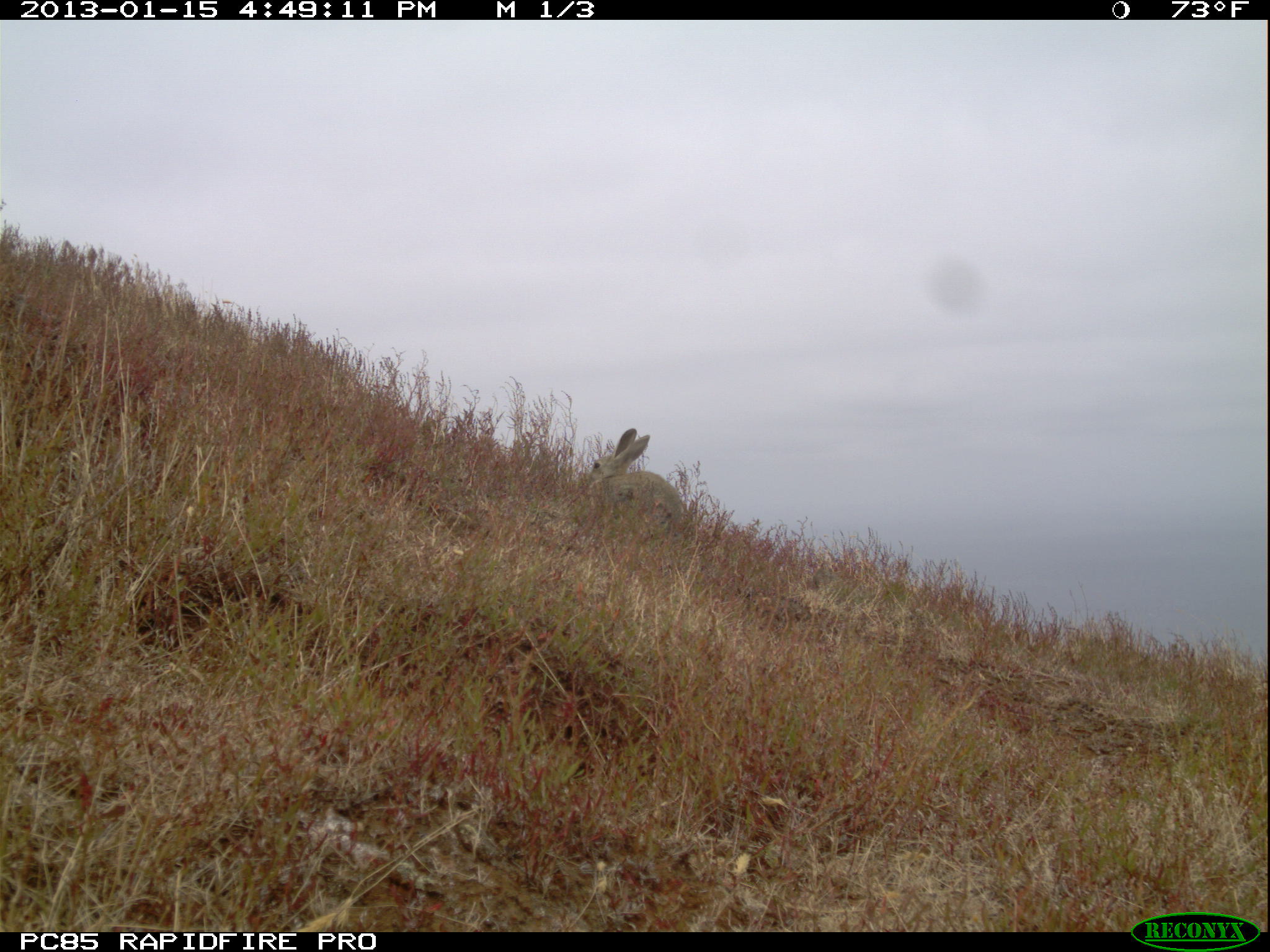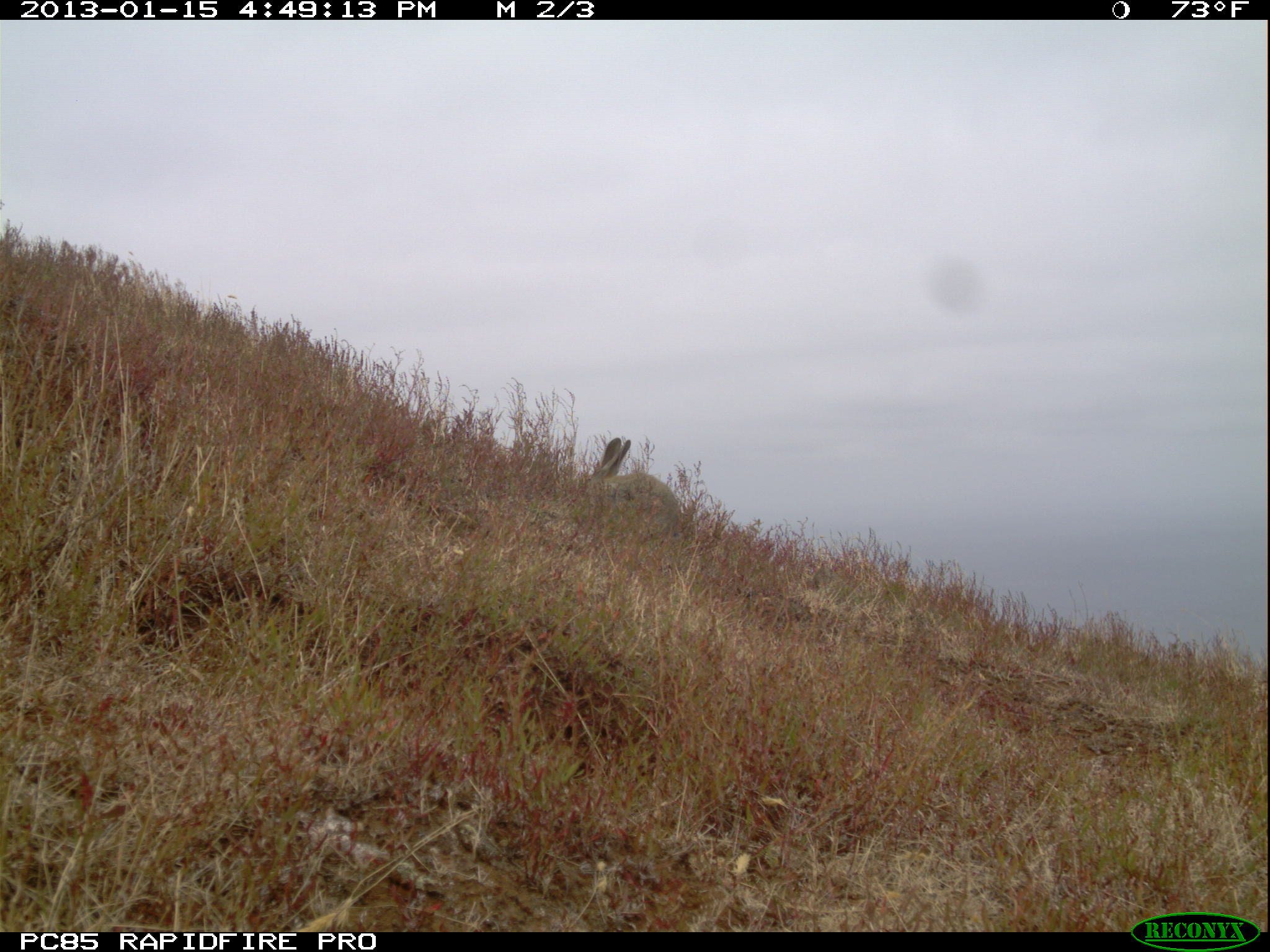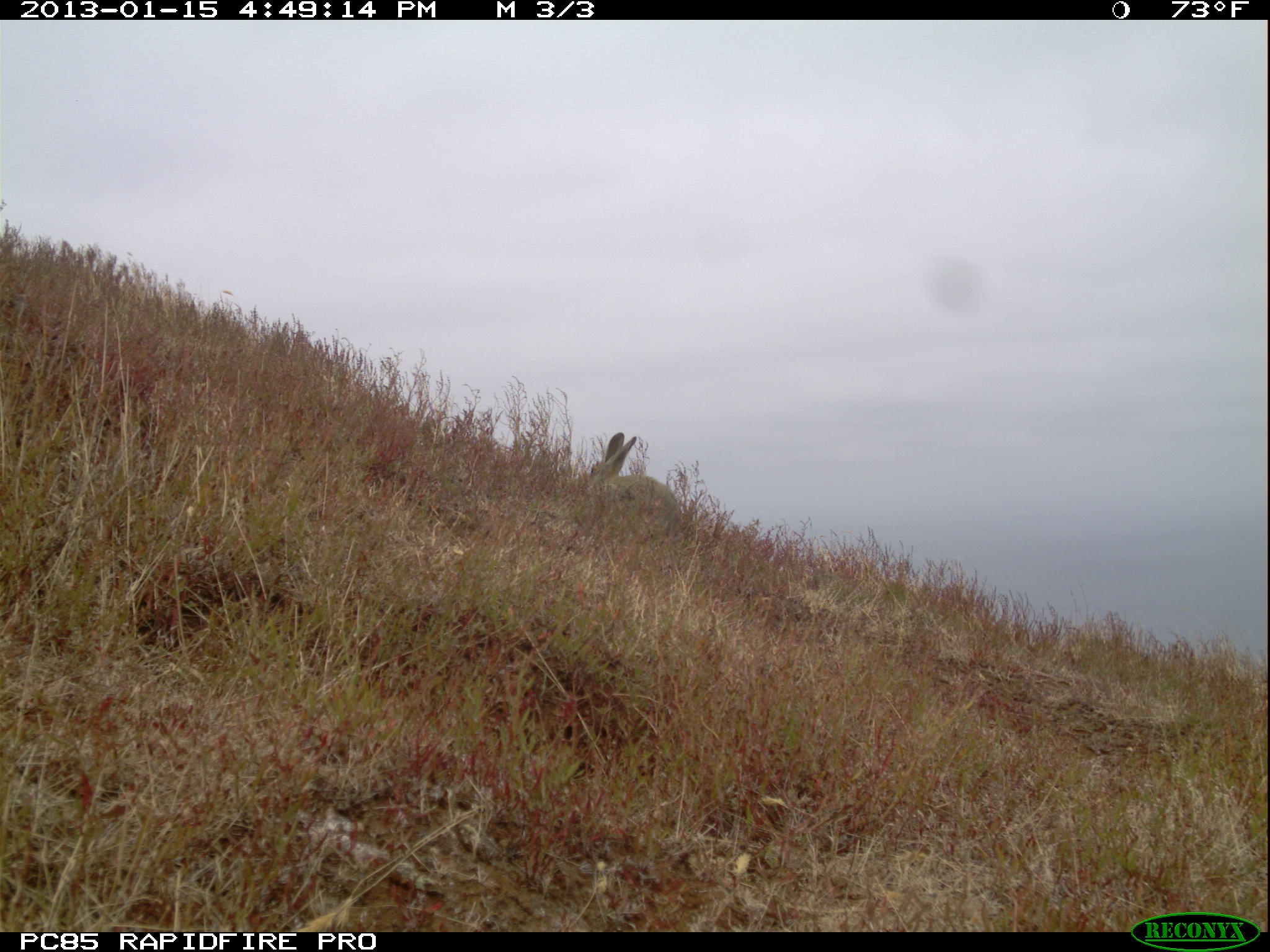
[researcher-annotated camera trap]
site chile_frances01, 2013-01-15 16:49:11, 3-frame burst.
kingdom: Animalia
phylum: Chordata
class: Mammalia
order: Lagomorpha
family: Leporidae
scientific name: Leporidae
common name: rabbits and hares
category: rabbit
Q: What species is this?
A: Rabbit (rabbits and hares) (Leporidae).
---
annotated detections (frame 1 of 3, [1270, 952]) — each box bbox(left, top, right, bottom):
rabbit: bbox(583, 428, 685, 536)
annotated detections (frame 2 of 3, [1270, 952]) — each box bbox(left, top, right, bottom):
rabbit: bbox(585, 435, 681, 538)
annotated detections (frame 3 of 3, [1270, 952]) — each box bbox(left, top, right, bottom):
rabbit: bbox(585, 433, 678, 534)